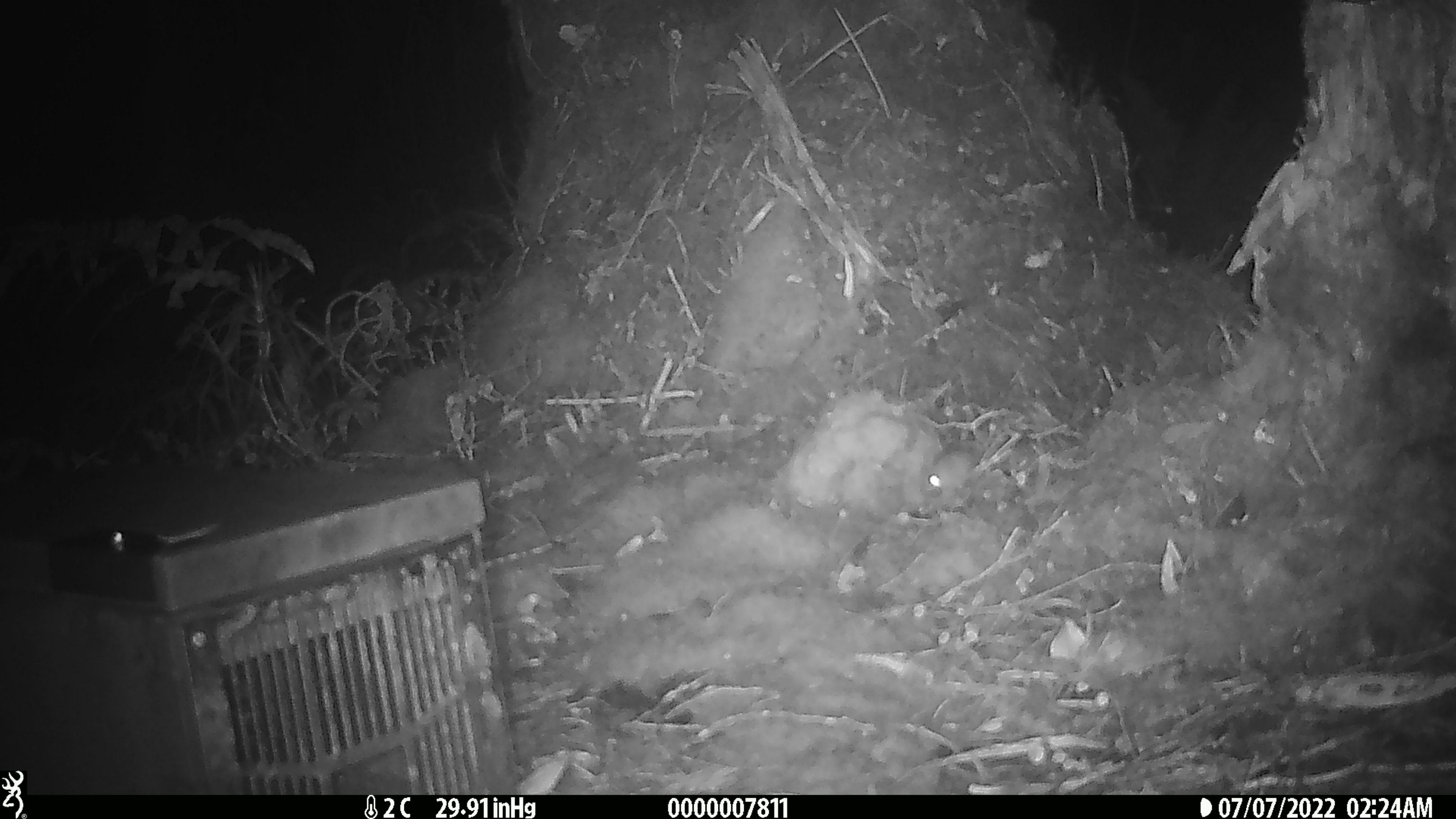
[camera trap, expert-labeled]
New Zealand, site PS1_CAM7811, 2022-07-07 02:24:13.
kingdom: Animalia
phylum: Chordata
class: Mammalia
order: Rodentia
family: Muridae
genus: Mus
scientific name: Mus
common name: mouse